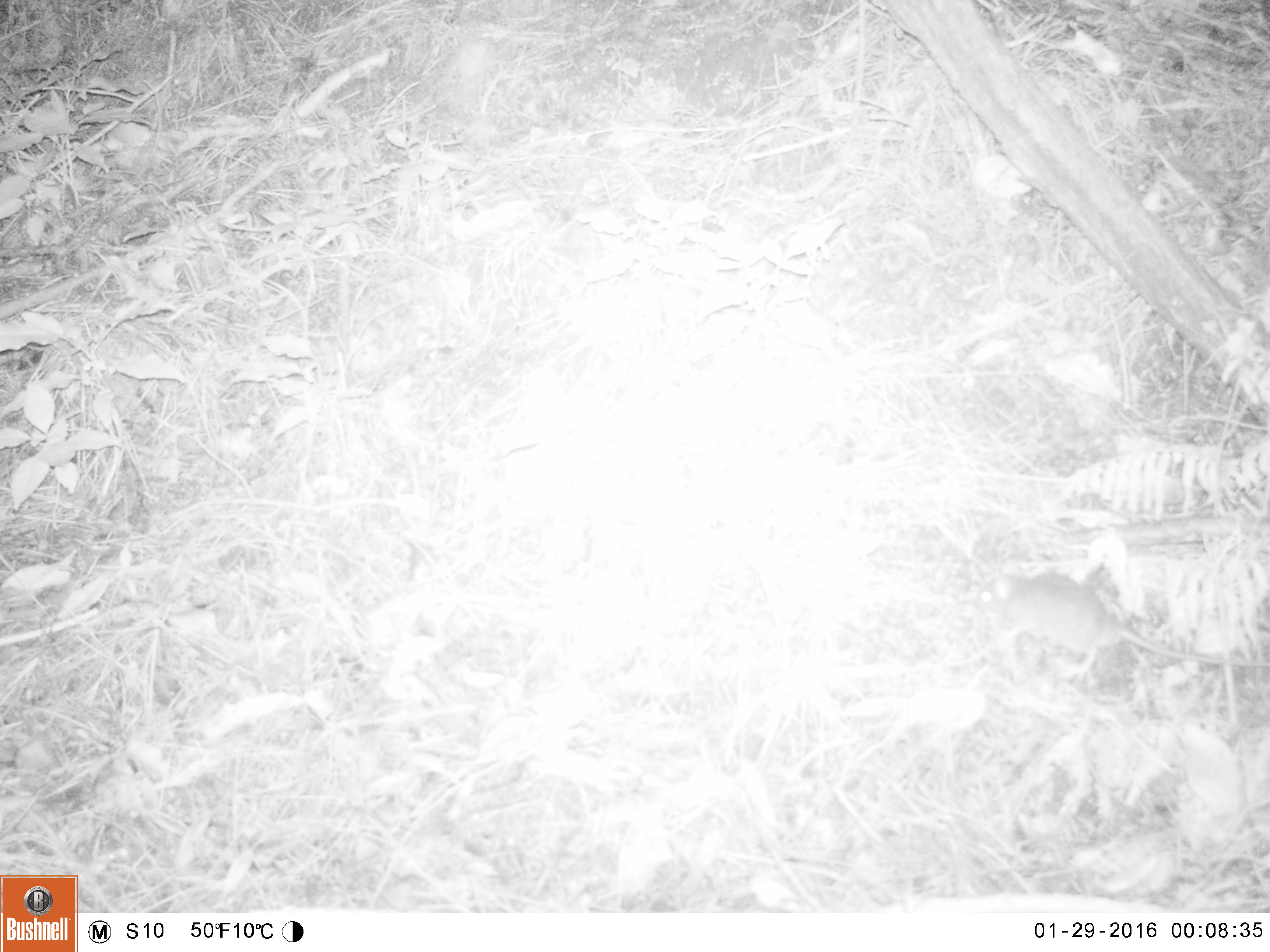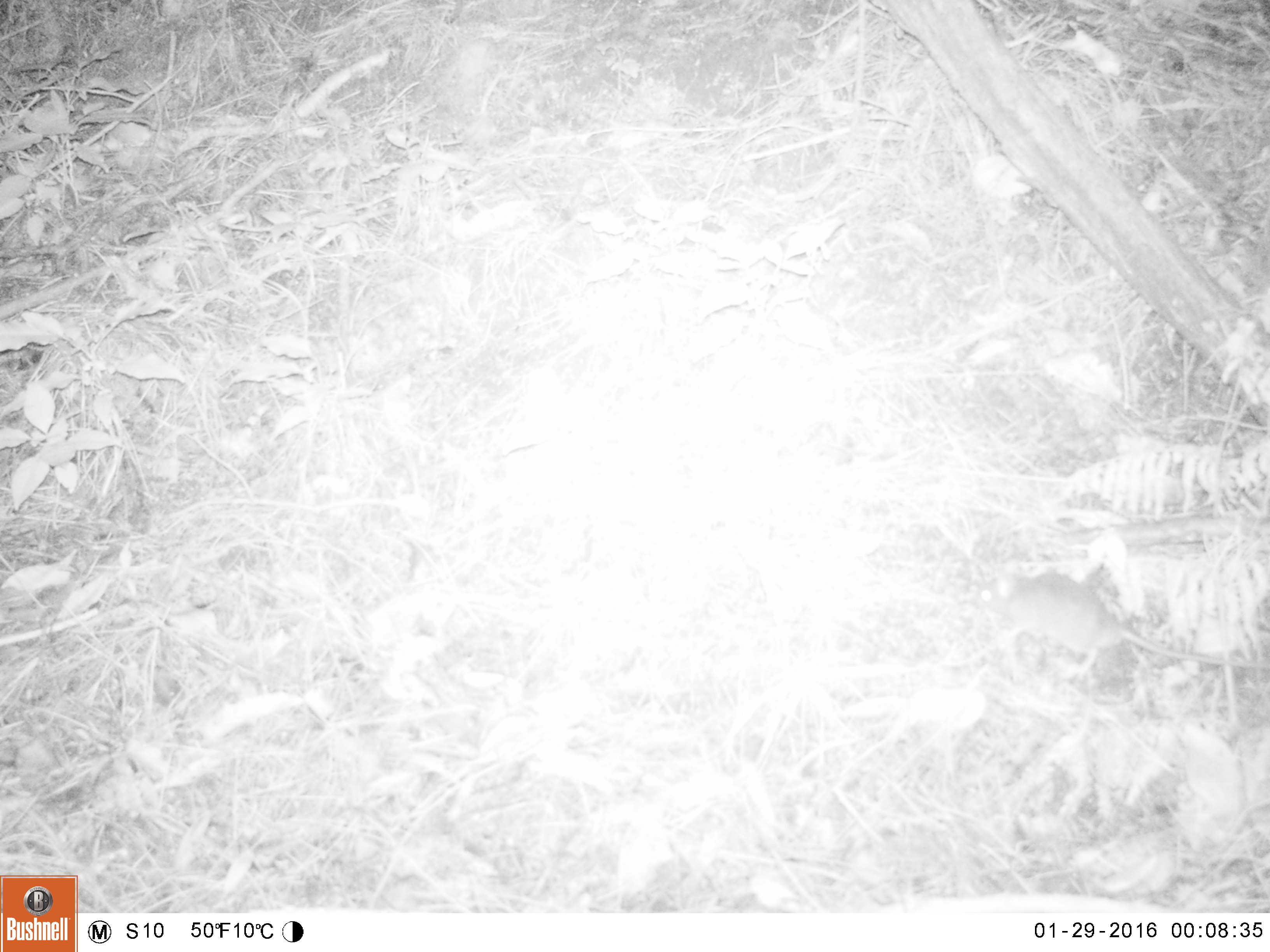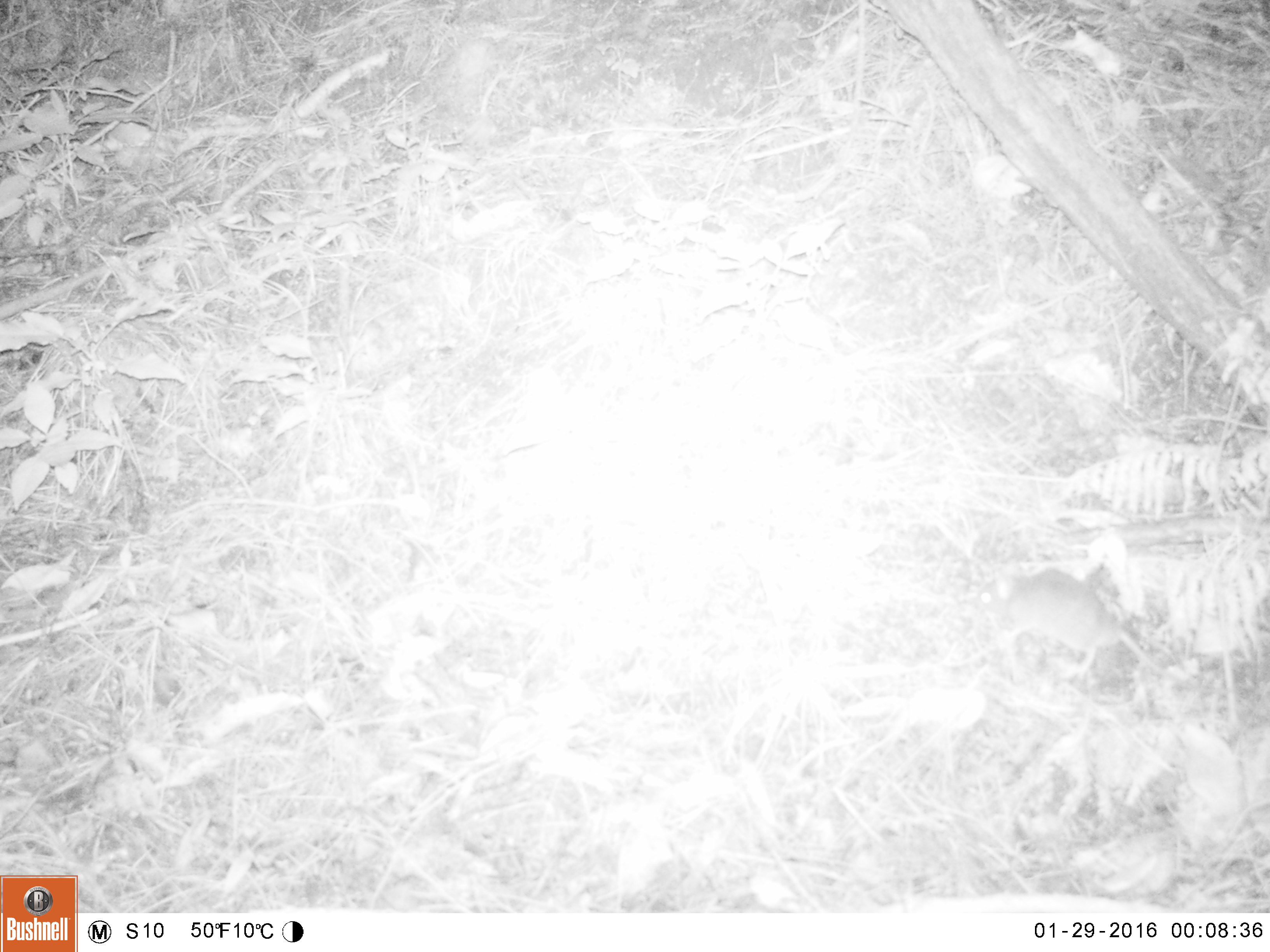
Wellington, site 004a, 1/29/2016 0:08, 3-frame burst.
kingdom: Animalia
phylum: Chordata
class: Mammalia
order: Rodentia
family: Muridae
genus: Rattus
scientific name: Rattus rattus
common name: ship rat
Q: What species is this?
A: Ship rat (Rattus rattus).